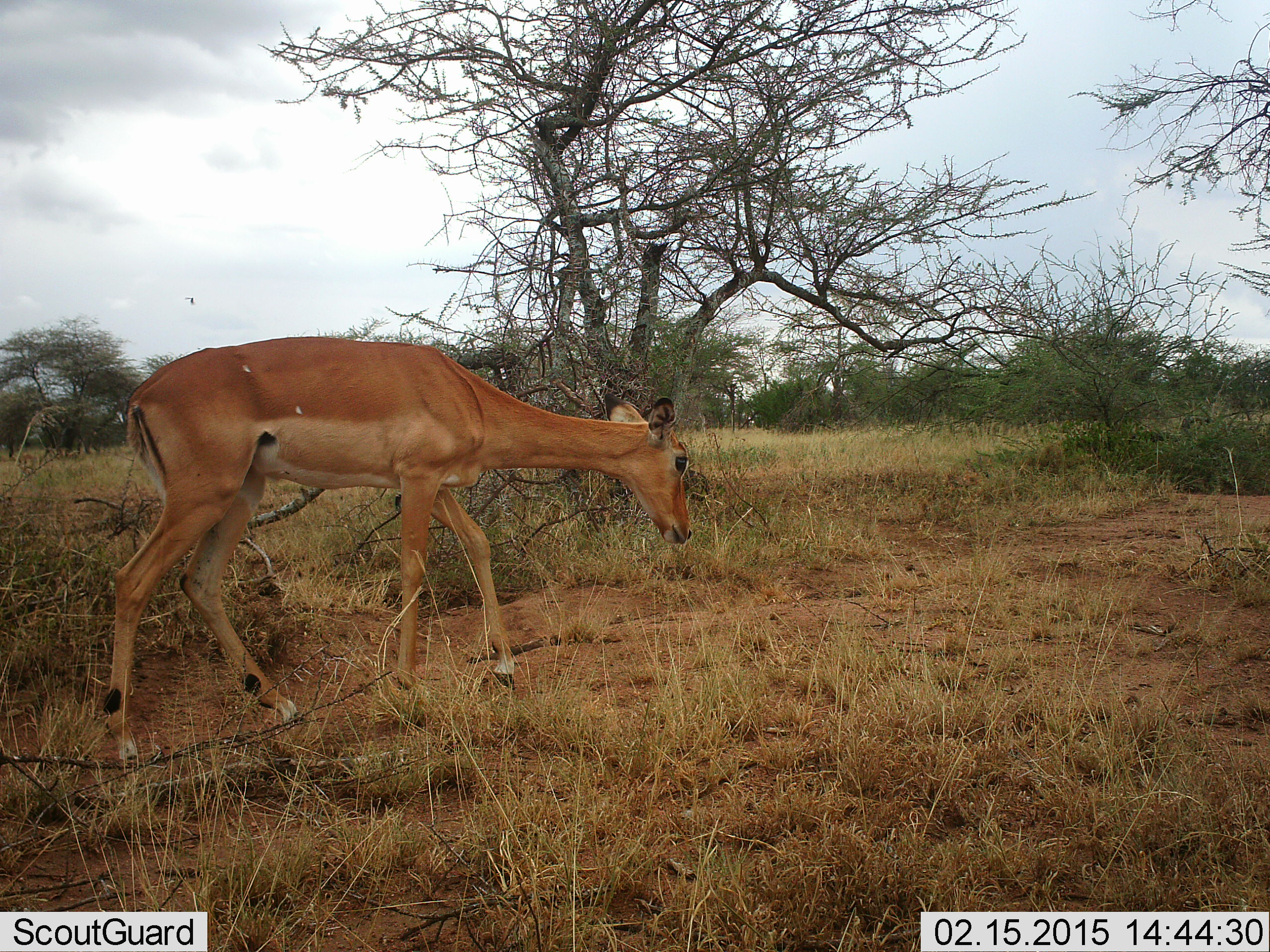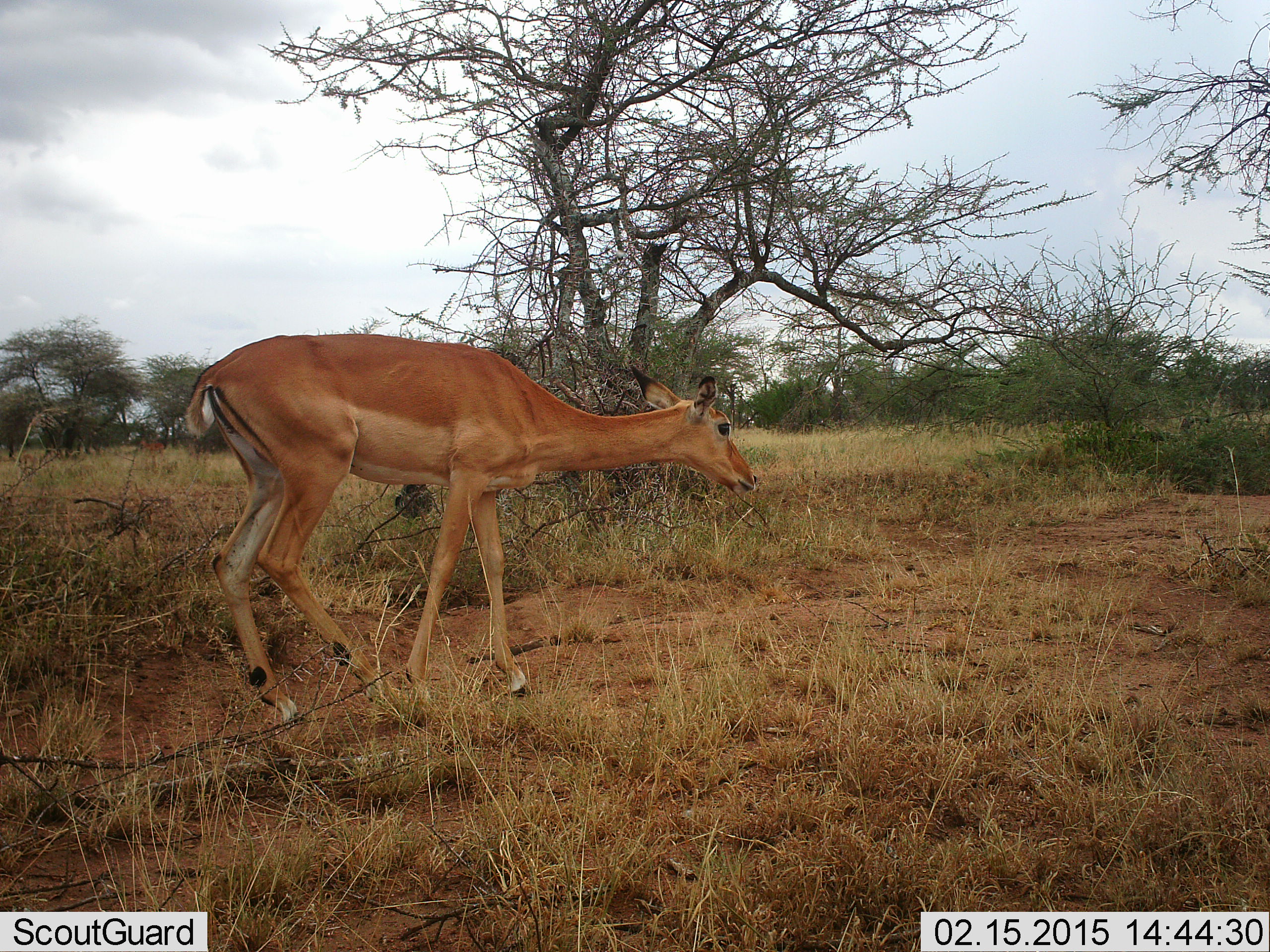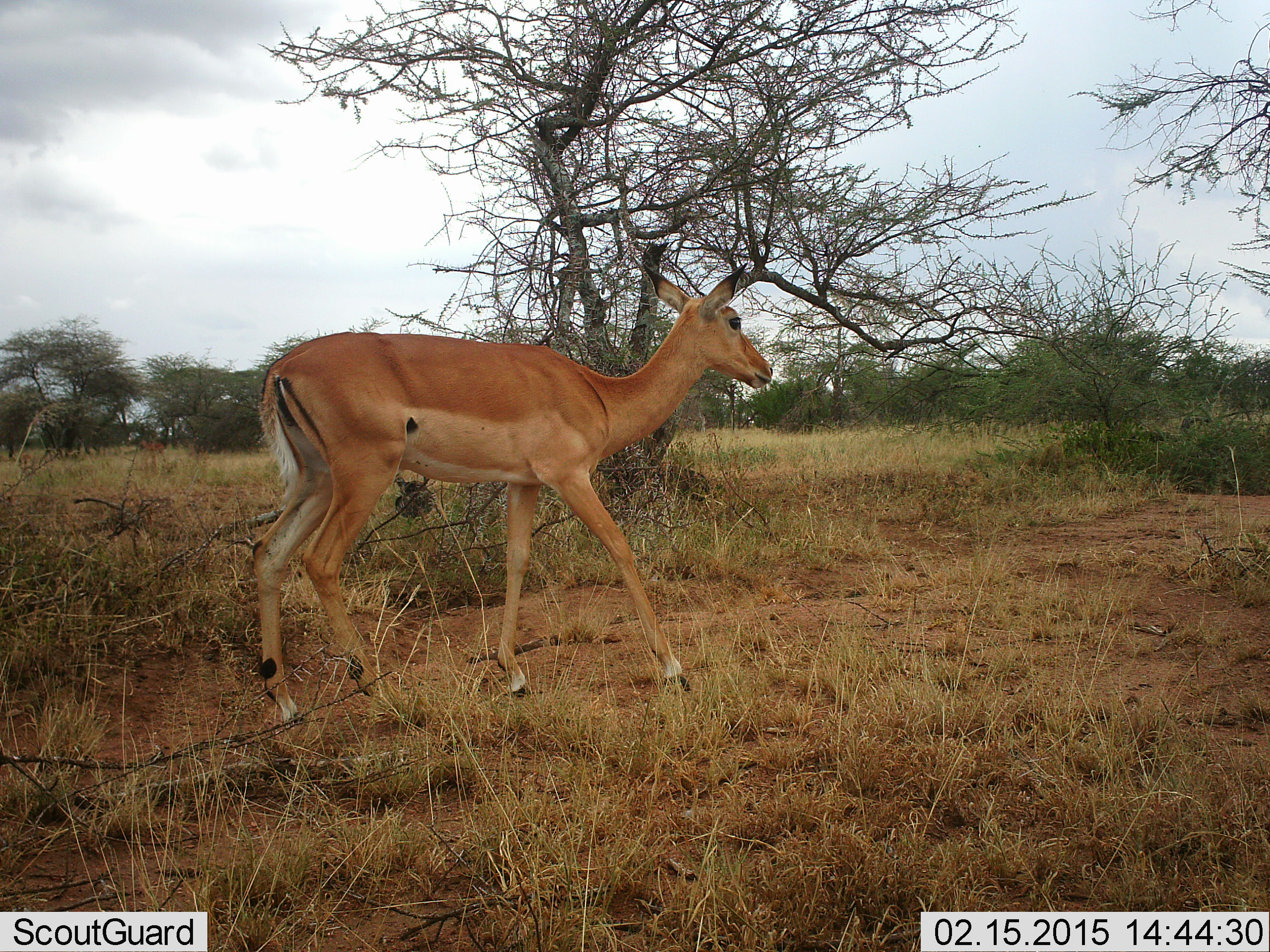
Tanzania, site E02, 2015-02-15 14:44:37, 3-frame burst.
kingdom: Animalia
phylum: Chordata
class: Mammalia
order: Artiodactyla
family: Bovidae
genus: Aepyceros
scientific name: Aepyceros melampus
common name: impala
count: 1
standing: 25%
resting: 0%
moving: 100%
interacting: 0%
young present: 0%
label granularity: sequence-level